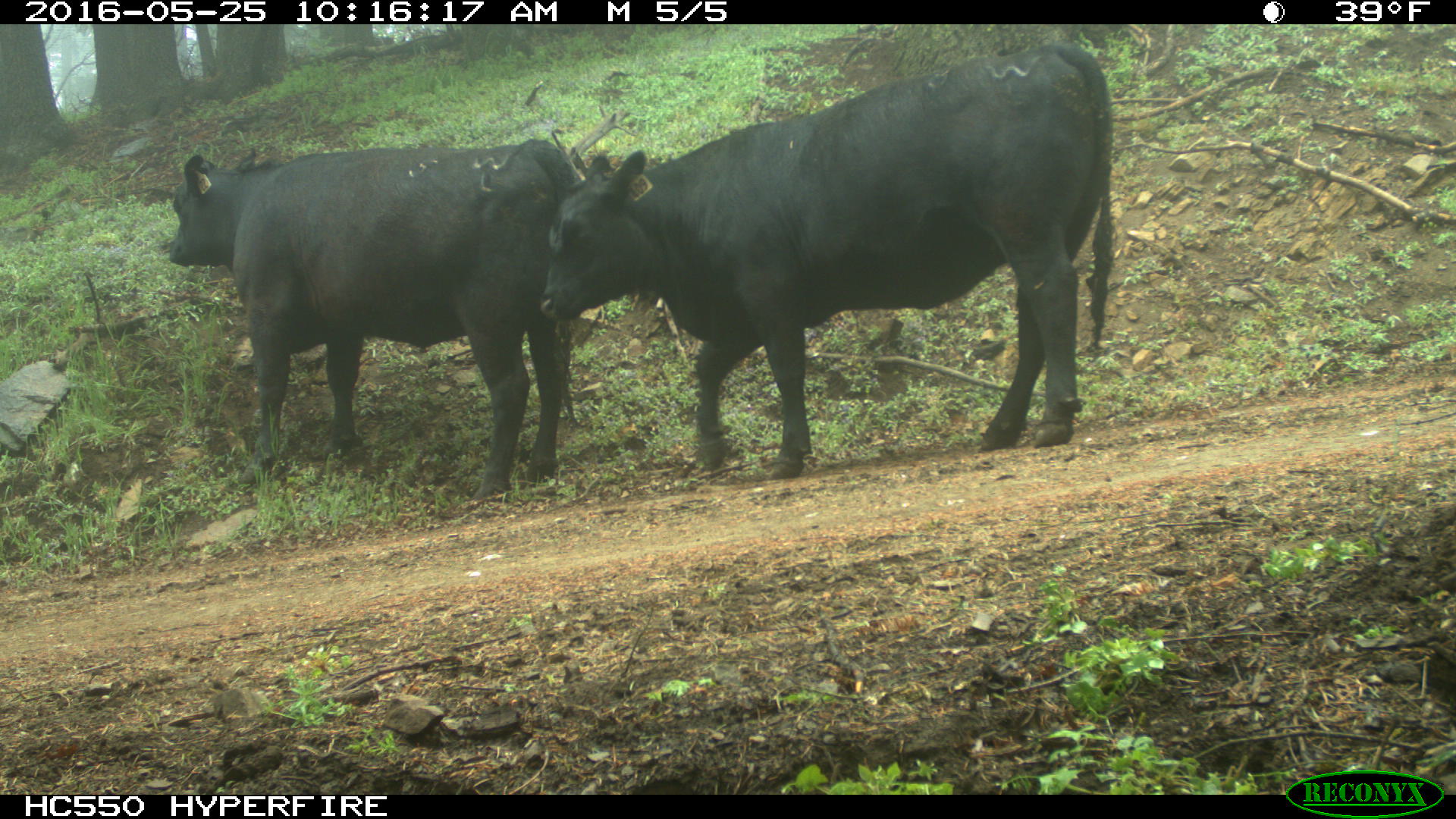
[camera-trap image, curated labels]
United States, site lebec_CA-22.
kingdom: Animalia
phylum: Chordata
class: Mammalia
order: Artiodactyla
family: Bovidae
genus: Bos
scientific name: Bos taurus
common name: domestic cow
Bos taurus (domestic cow).